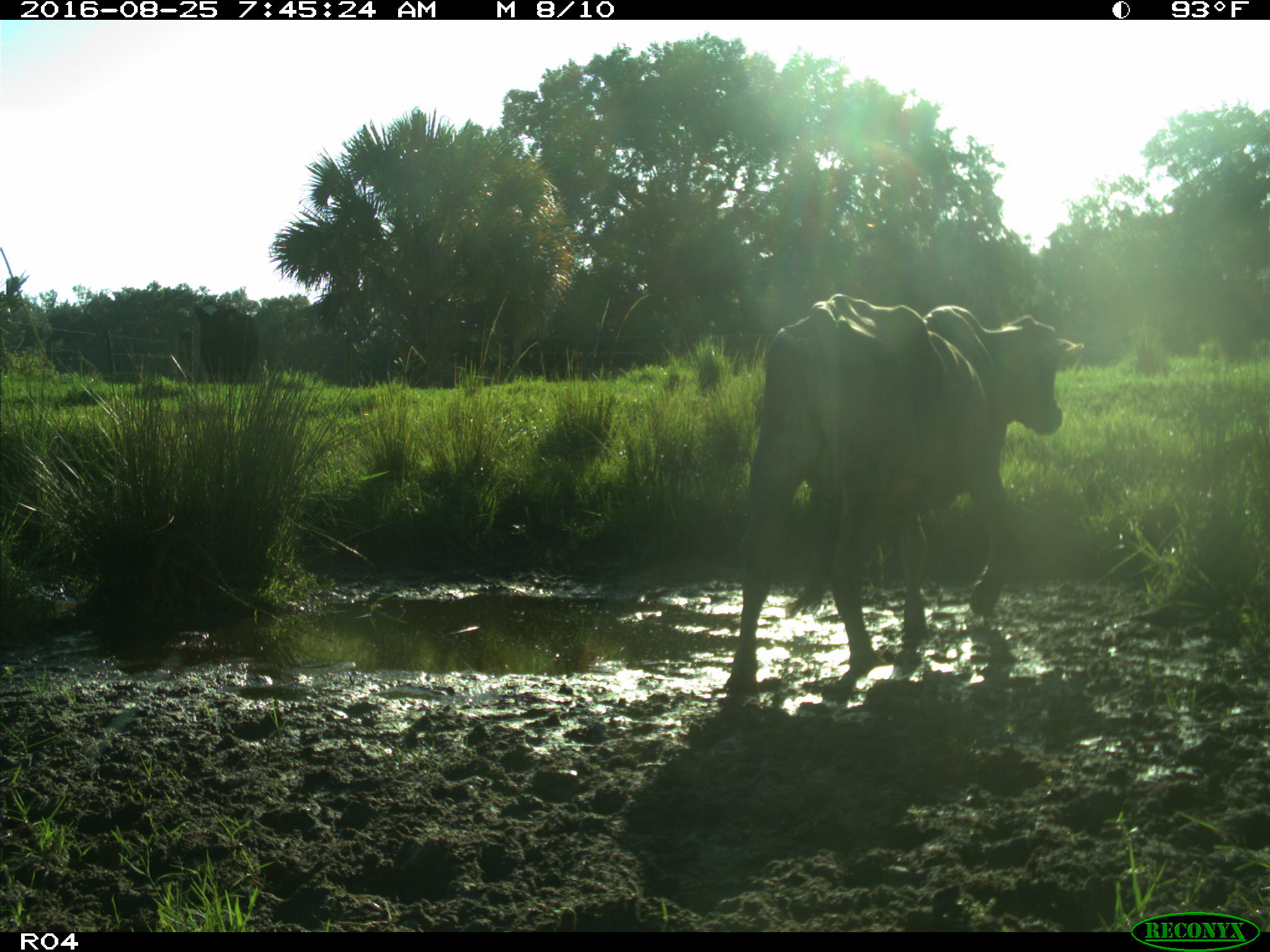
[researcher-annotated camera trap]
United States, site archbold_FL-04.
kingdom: Animalia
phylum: Chordata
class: Mammalia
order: Artiodactyla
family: Bovidae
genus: Bos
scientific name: Bos taurus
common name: domestic cow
Bos taurus (domestic cow).